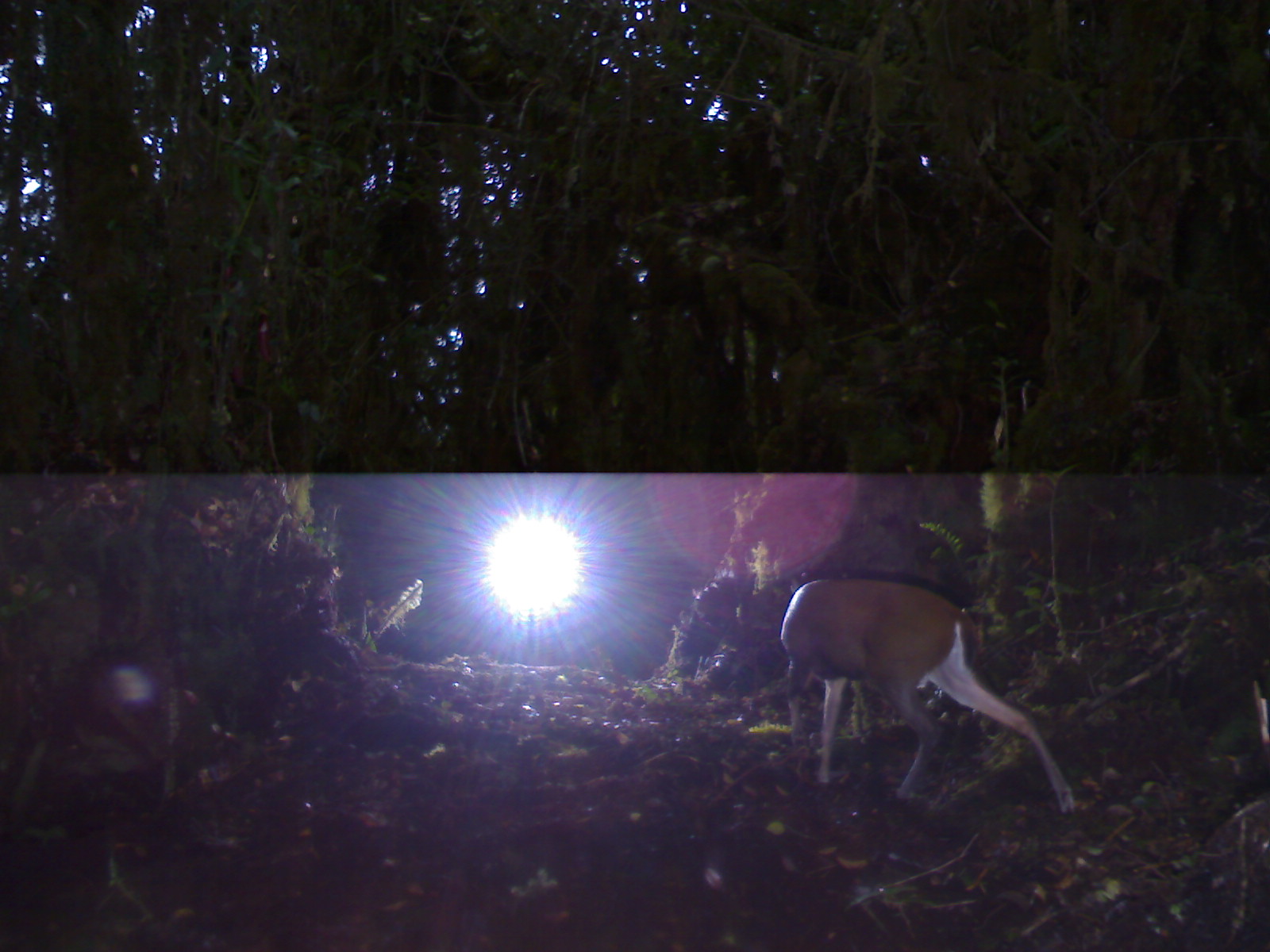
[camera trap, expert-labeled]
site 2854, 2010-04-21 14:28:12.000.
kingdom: Animalia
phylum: Chordata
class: Mammalia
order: Artiodactyla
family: Cervidae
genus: Muntiacus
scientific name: Muntiacus muntjak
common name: southern red muntjac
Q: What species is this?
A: Muntiacus muntjak (southern red muntjac).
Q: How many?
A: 1.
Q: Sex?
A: Male.